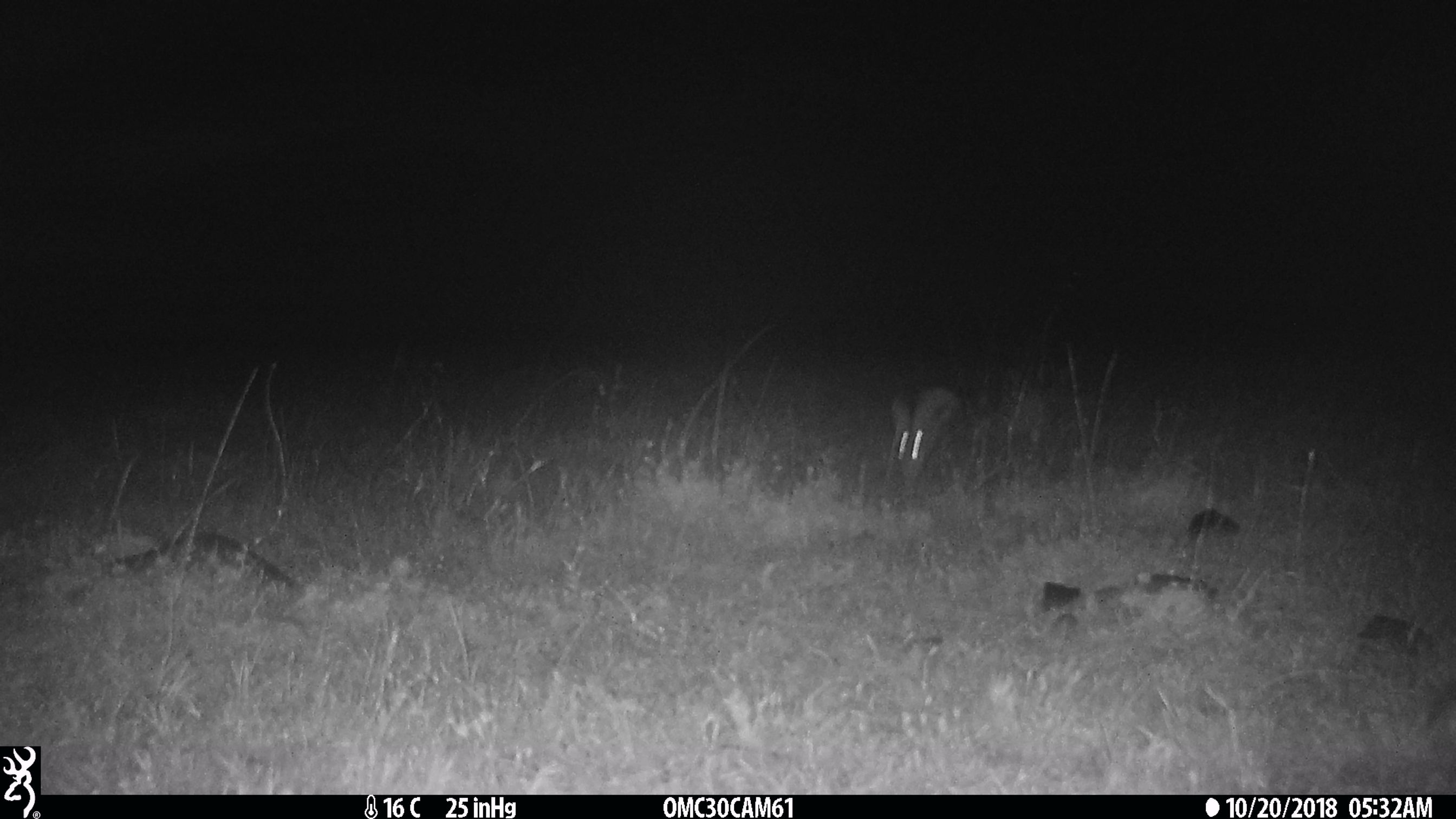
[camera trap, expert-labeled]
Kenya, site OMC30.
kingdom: Animalia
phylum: Chordata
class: Mammalia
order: Lagomorpha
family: Leporidae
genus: Lepus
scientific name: Lepus capensis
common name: cape hare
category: hare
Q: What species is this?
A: Hare (cape hare) (Lepus capensis).